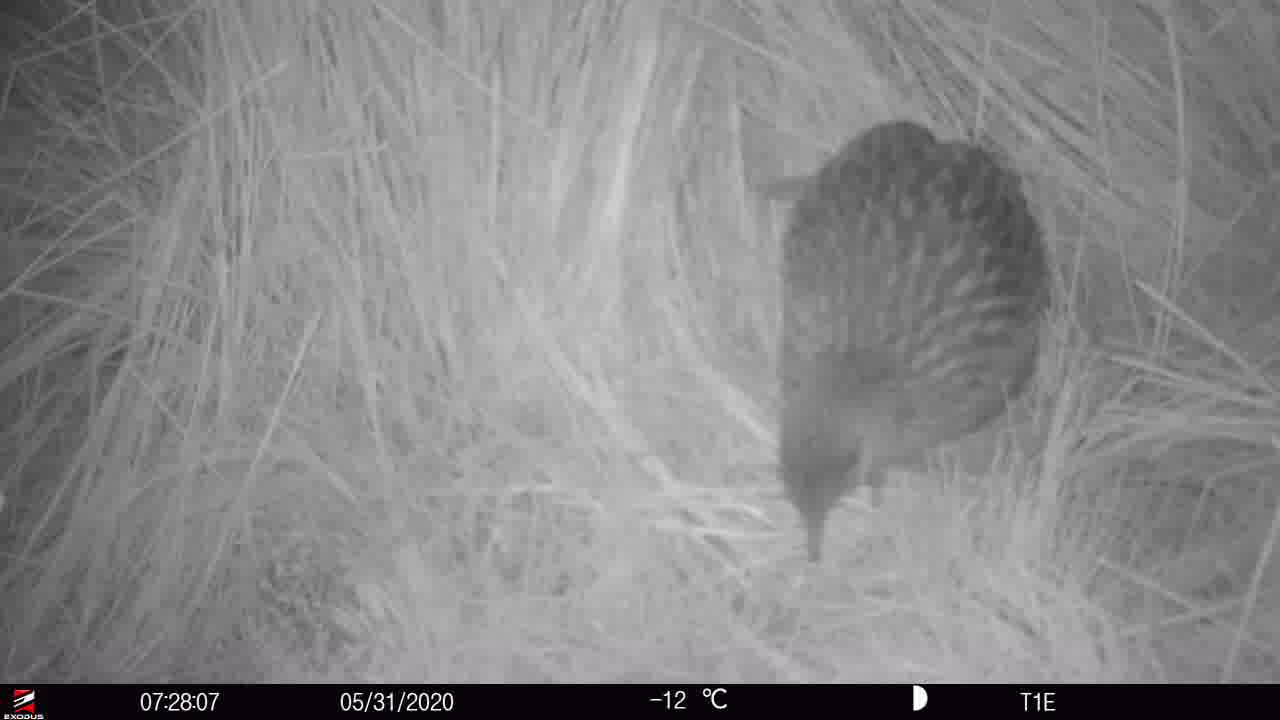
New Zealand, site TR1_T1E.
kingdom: Animalia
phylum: Chordata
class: Aves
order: Gruiformes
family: Rallidae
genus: Gallirallus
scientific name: Gallirallus australis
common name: weka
Weka (Gallirallus australis).